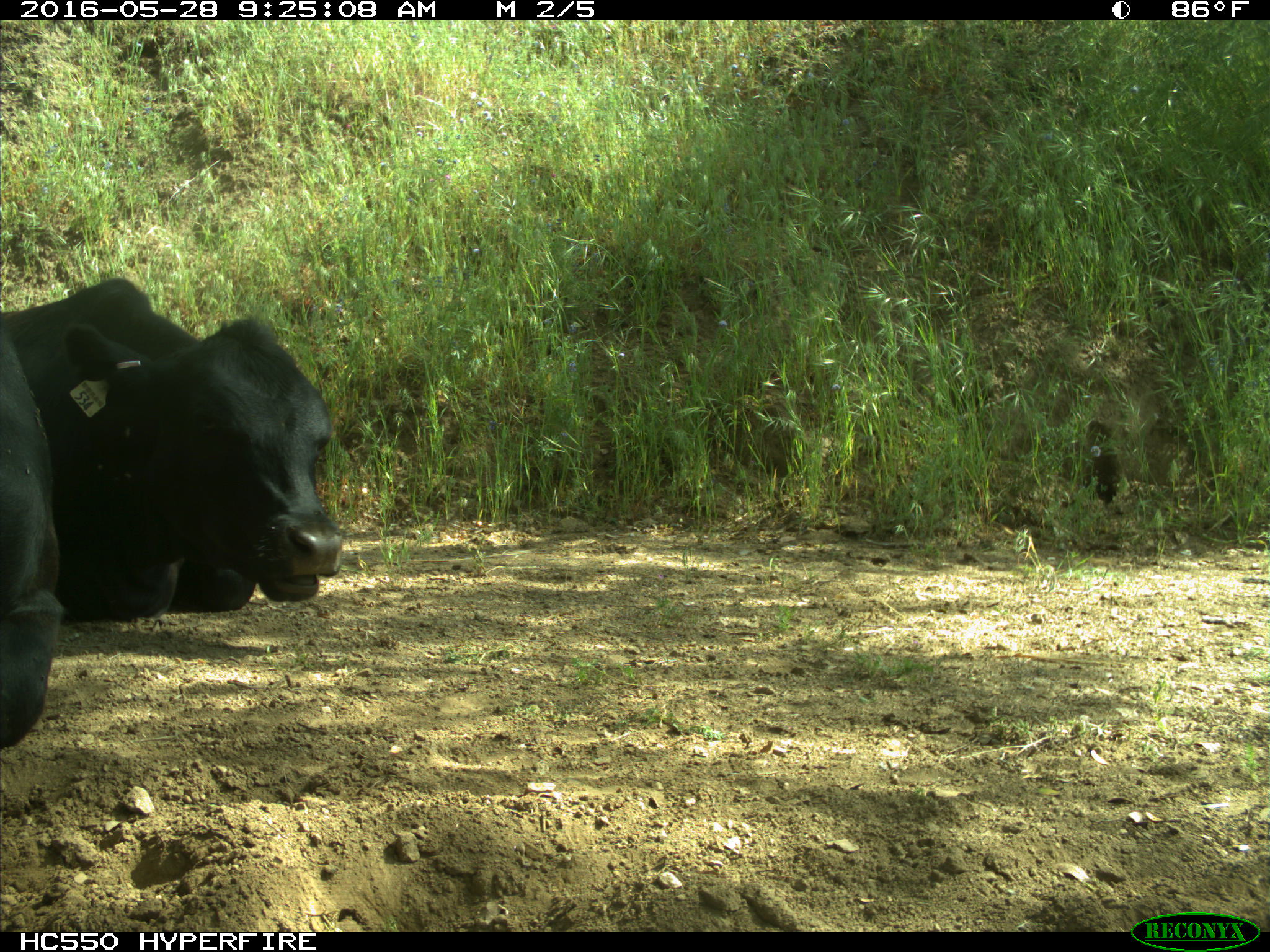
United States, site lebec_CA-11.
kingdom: Animalia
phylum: Chordata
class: Mammalia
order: Artiodactyla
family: Bovidae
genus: Bos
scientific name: Bos taurus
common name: domestic cow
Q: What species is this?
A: Bos taurus (domestic cow).